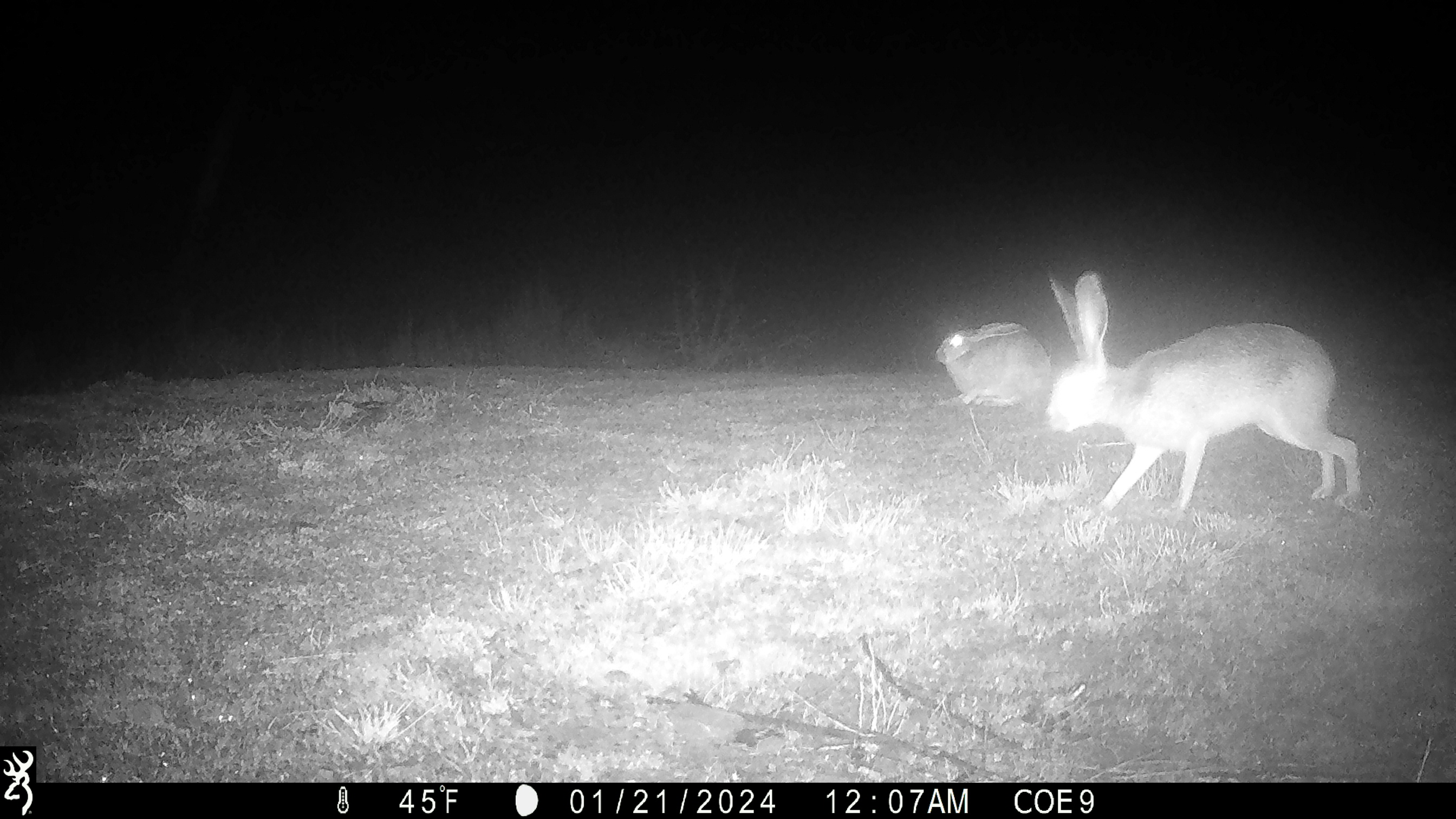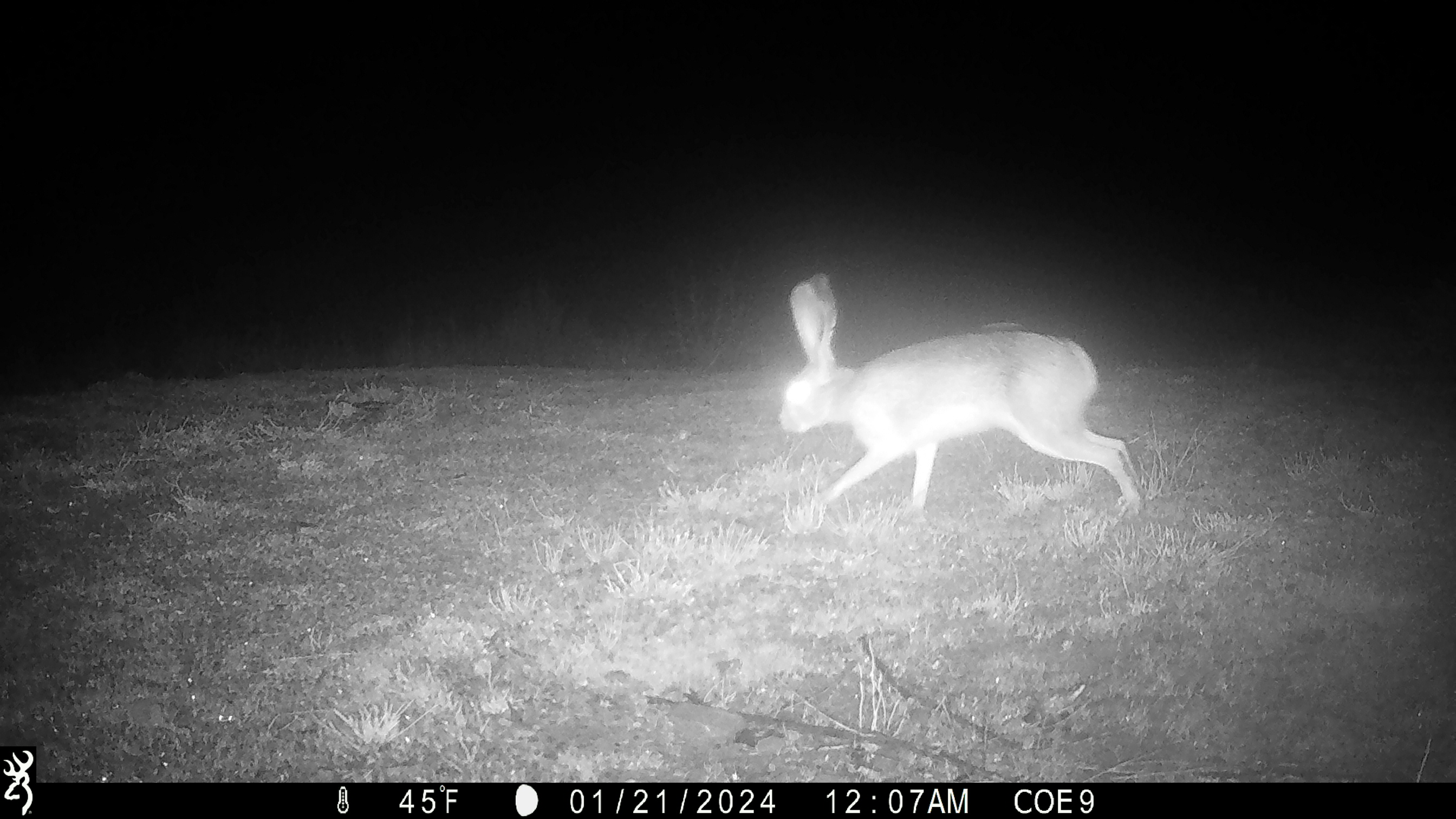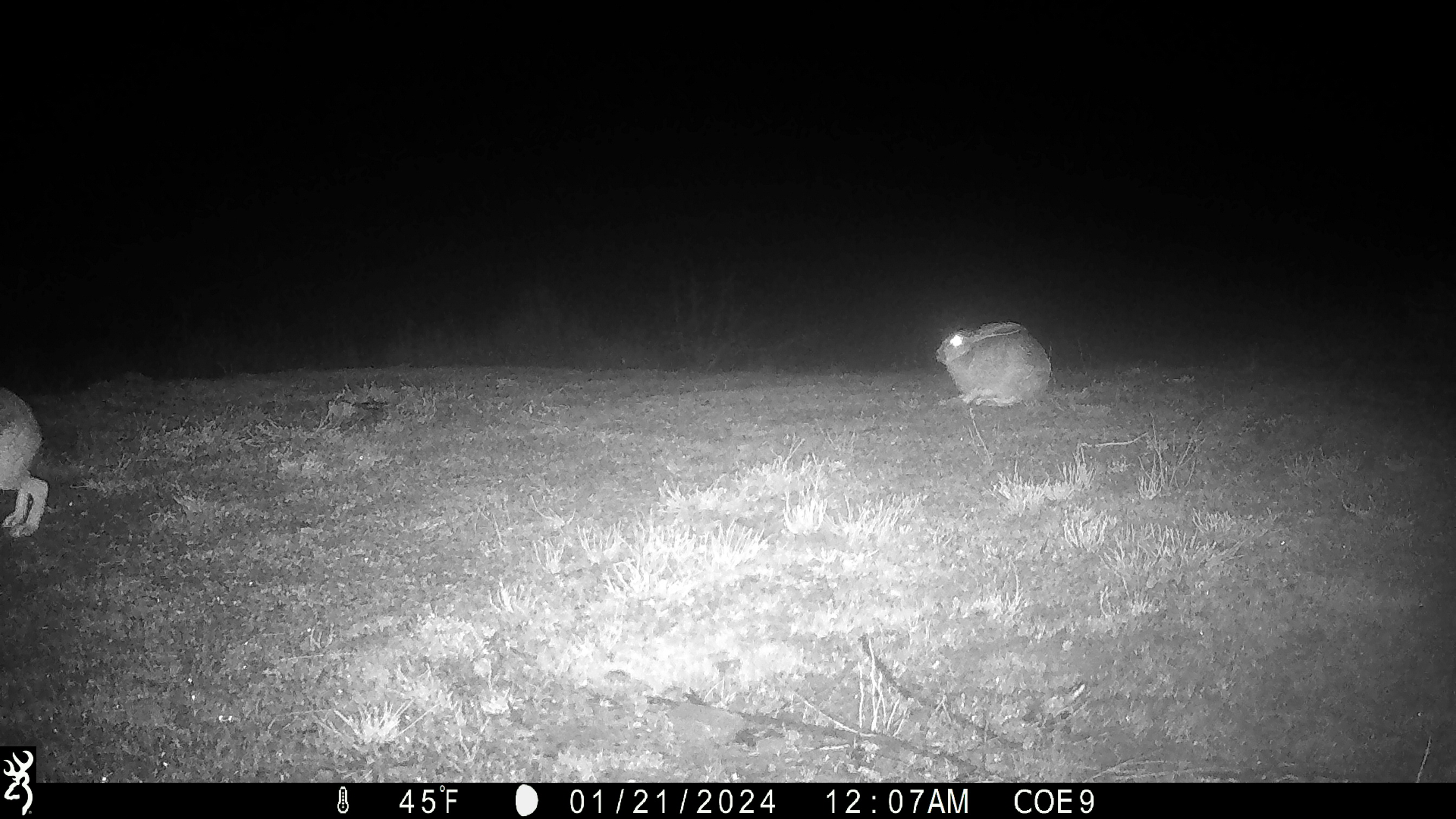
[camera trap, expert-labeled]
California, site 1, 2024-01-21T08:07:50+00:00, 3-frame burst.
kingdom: Animalia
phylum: Chordata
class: Mammalia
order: Lagomorpha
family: Leporidae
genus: Lepus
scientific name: Lepus californicus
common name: black-tailed jackrabbit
Black-tailed jackrabbit (Lepus californicus).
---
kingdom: Animalia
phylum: Chordata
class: Mammalia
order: Lagomorpha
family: Leporidae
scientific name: Leporidae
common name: rabbit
Rabbit (Leporidae).